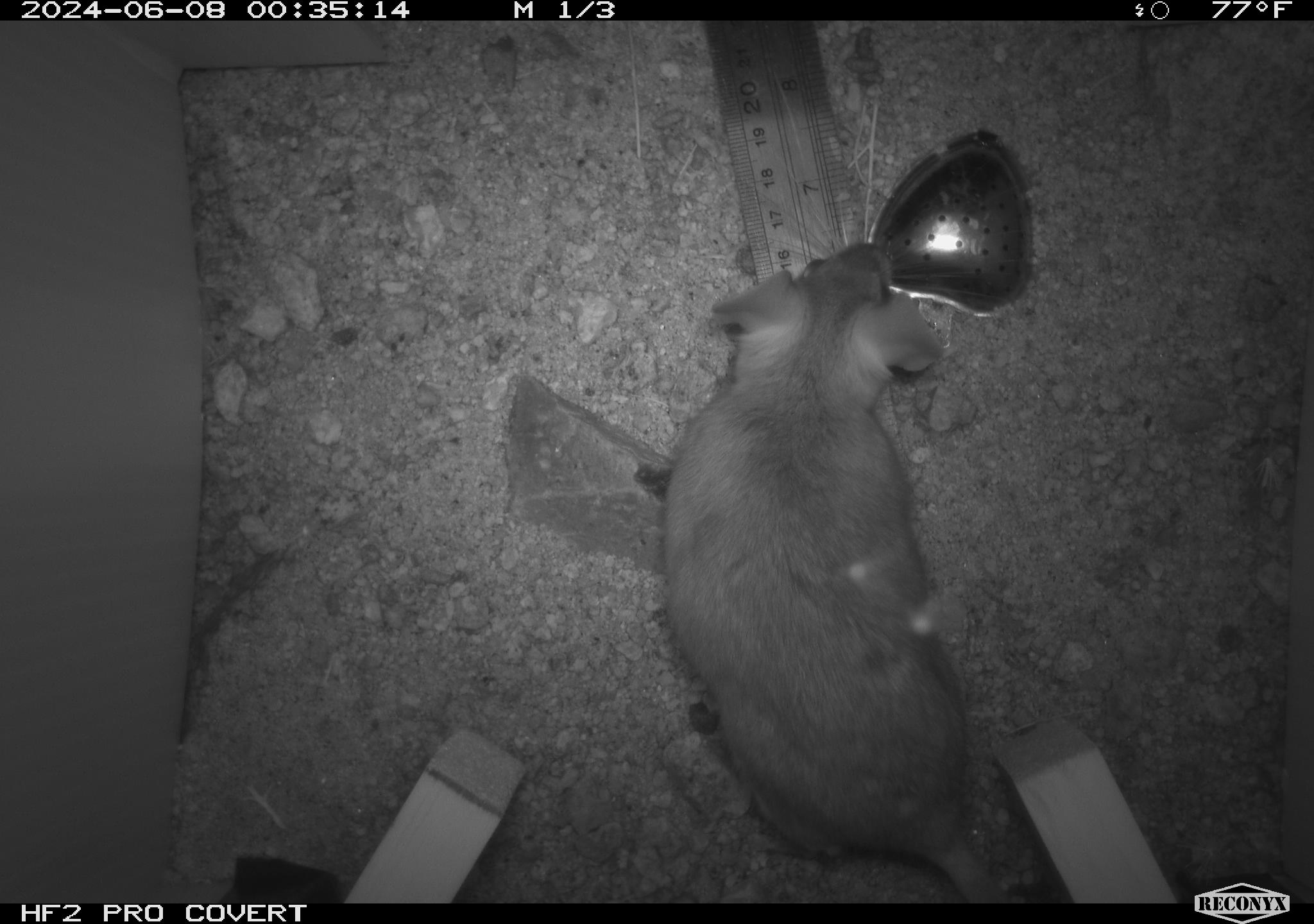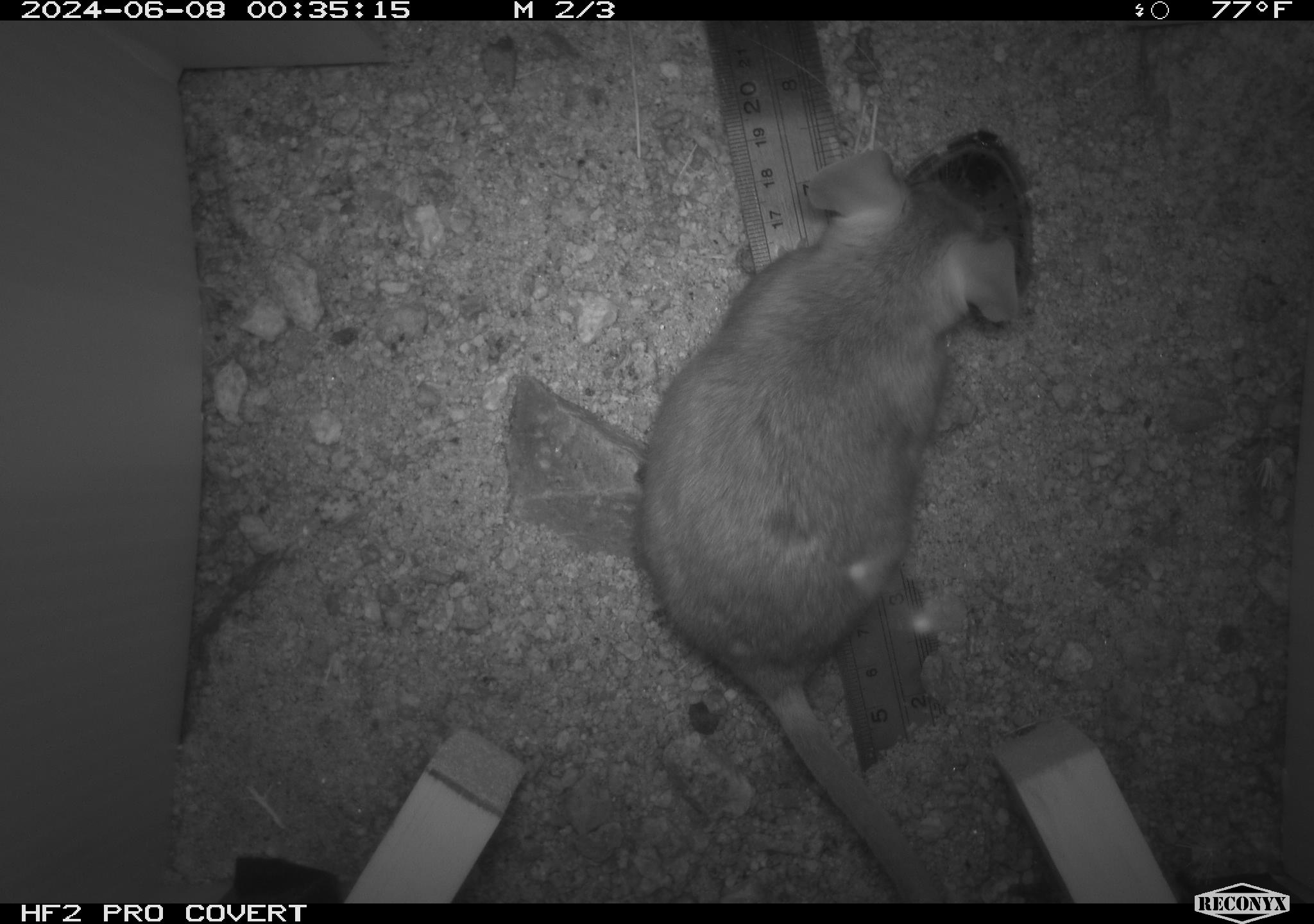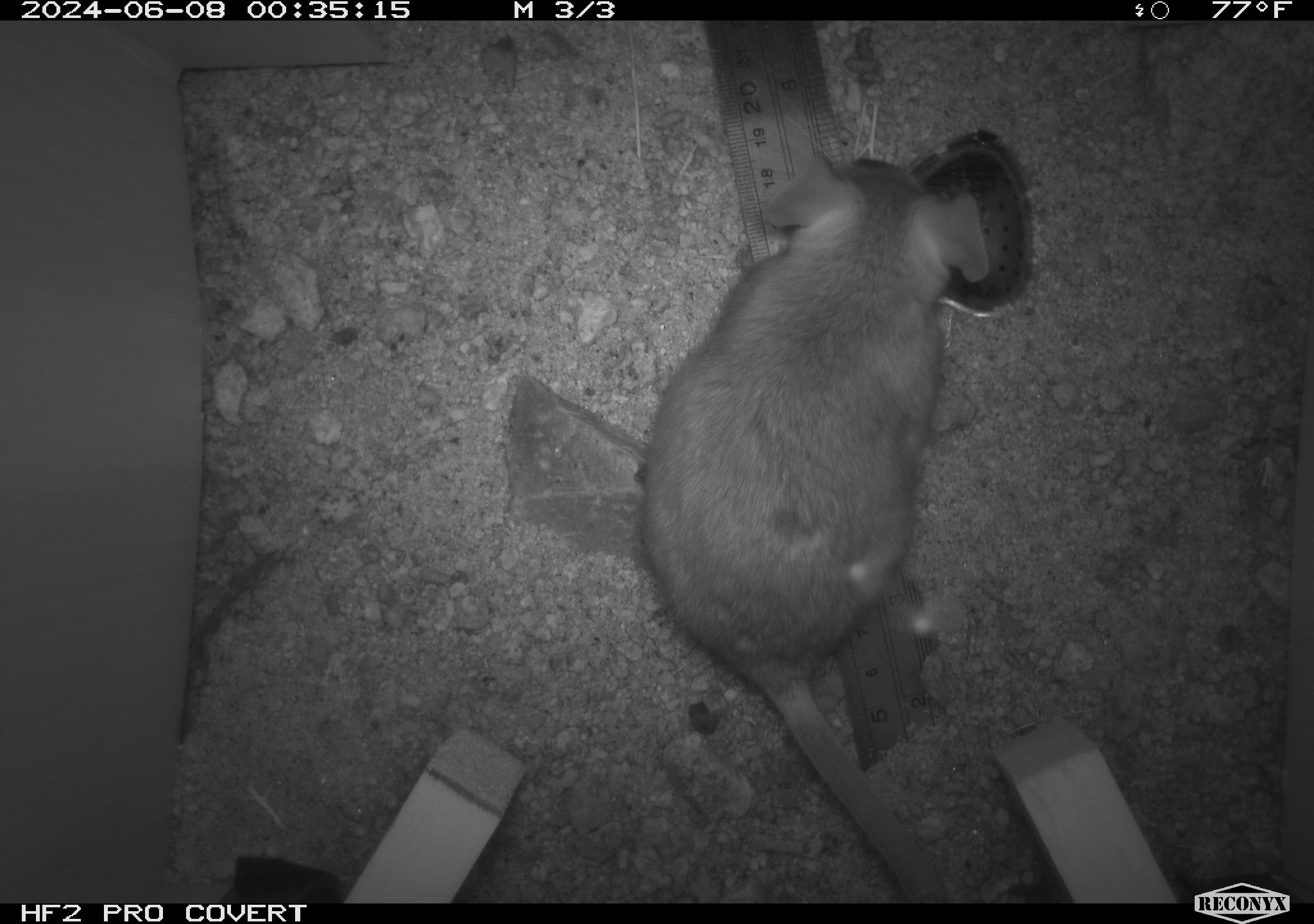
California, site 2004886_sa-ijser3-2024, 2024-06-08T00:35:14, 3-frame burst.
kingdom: Animalia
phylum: Chordata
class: Mammalia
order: Rodentia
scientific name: Rodentia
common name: woodrat or rat or mouse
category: woodrat or rat or mouse species